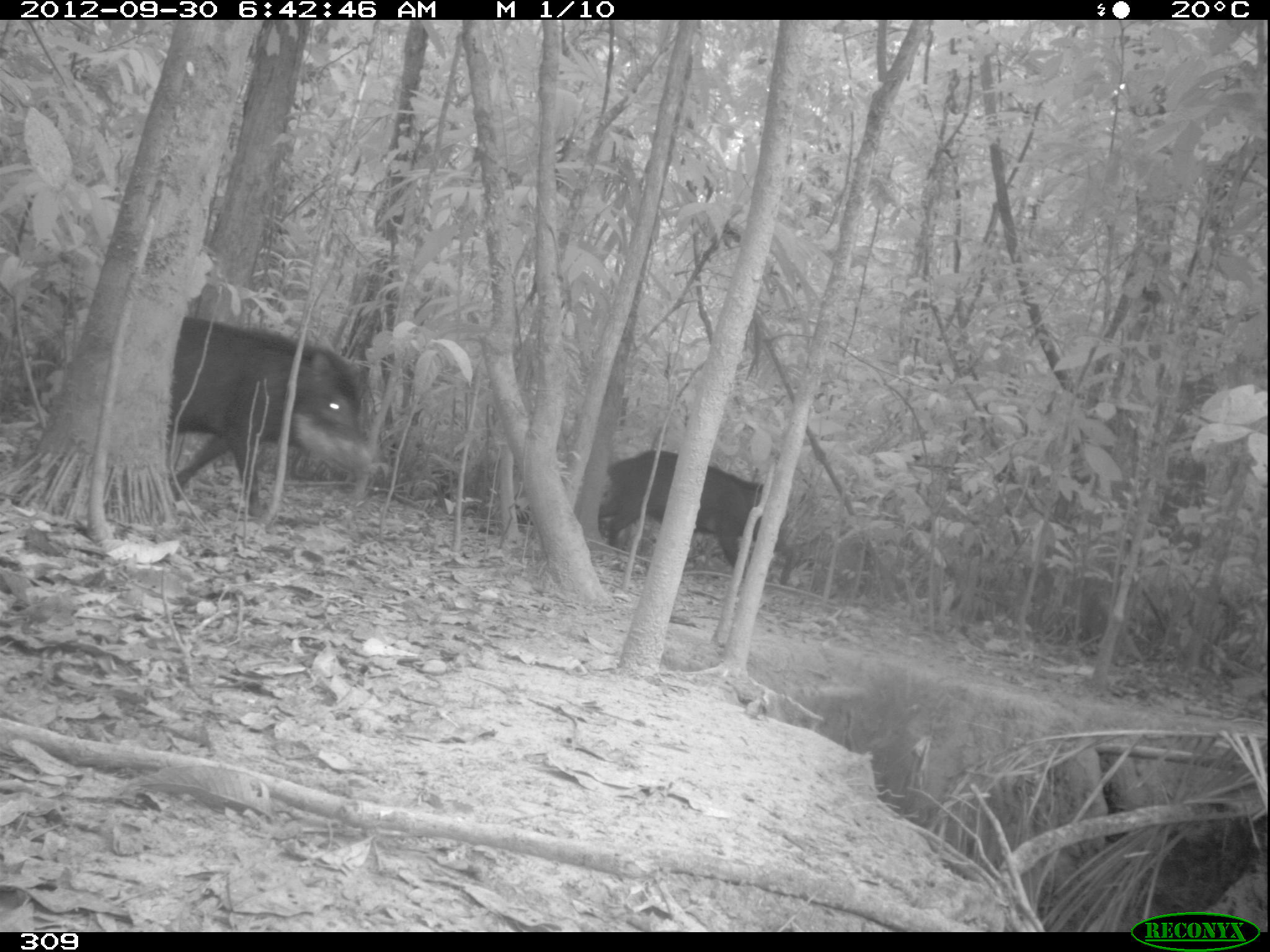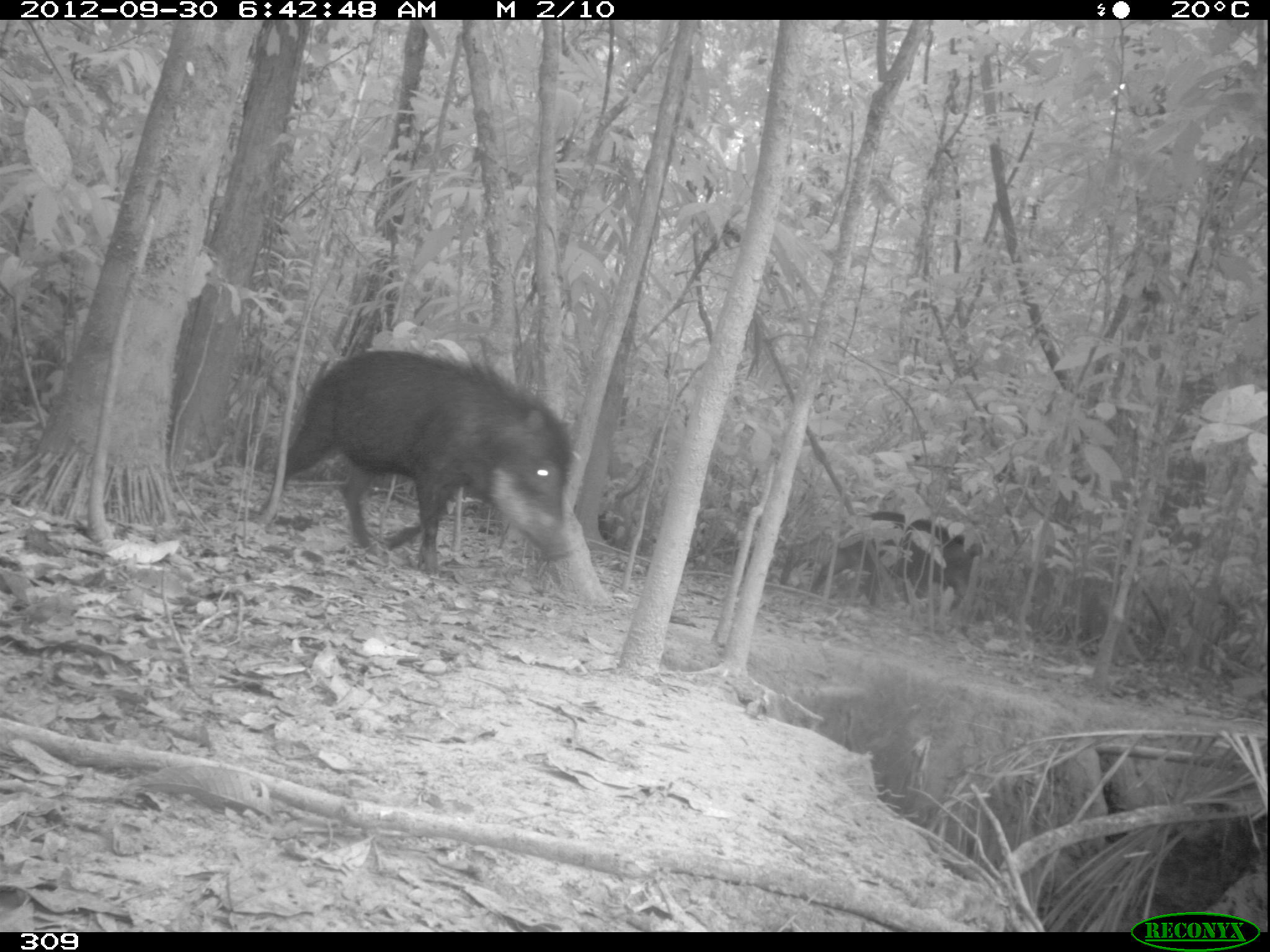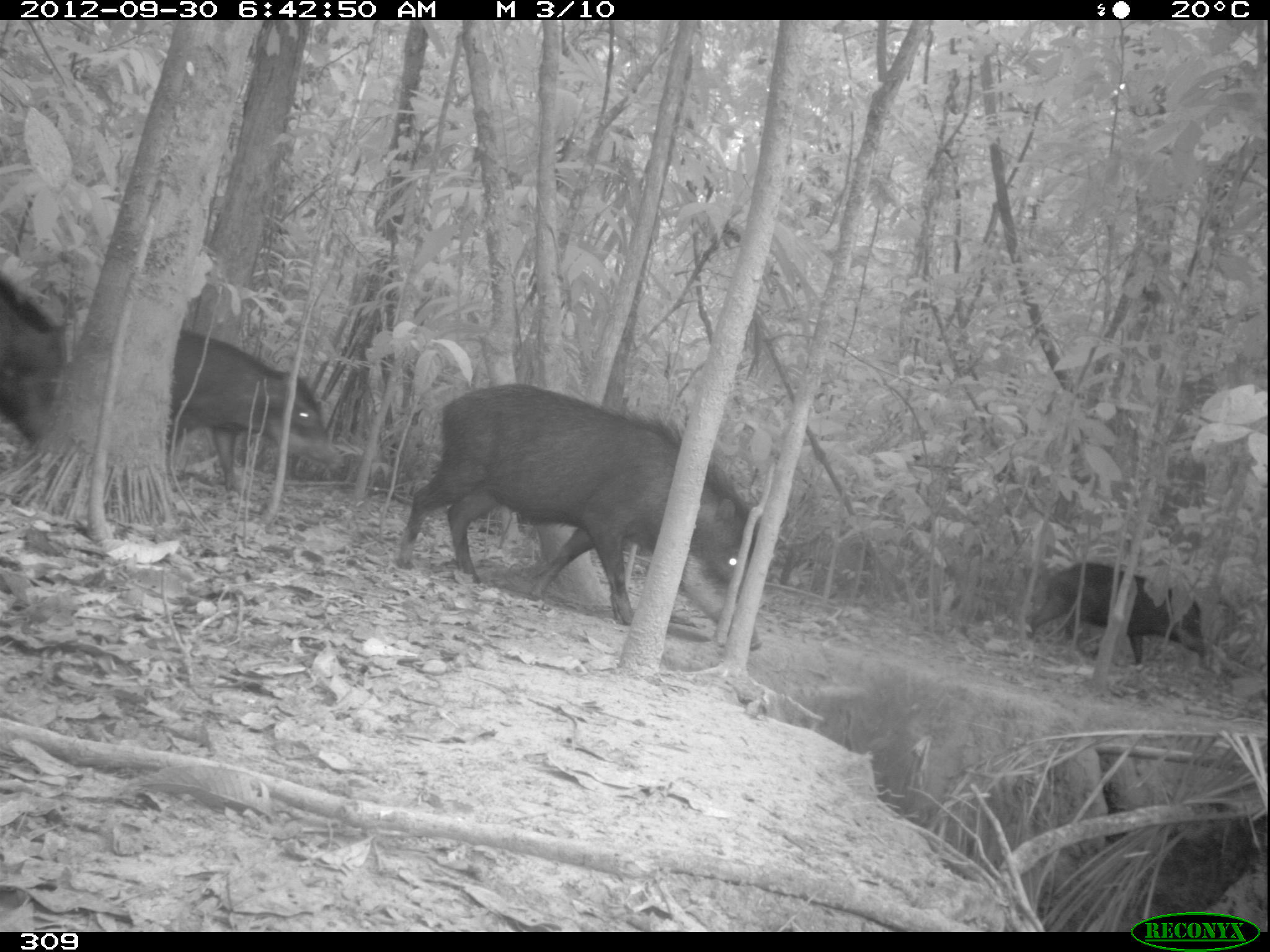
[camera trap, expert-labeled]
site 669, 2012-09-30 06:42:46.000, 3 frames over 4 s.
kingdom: Animalia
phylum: Chordata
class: Mammalia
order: Artiodactyla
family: Tayassuidae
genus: Tayassu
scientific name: Tayassu pecari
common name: white-lipped peccary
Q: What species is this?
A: Tayassu pecari (white-lipped peccary).